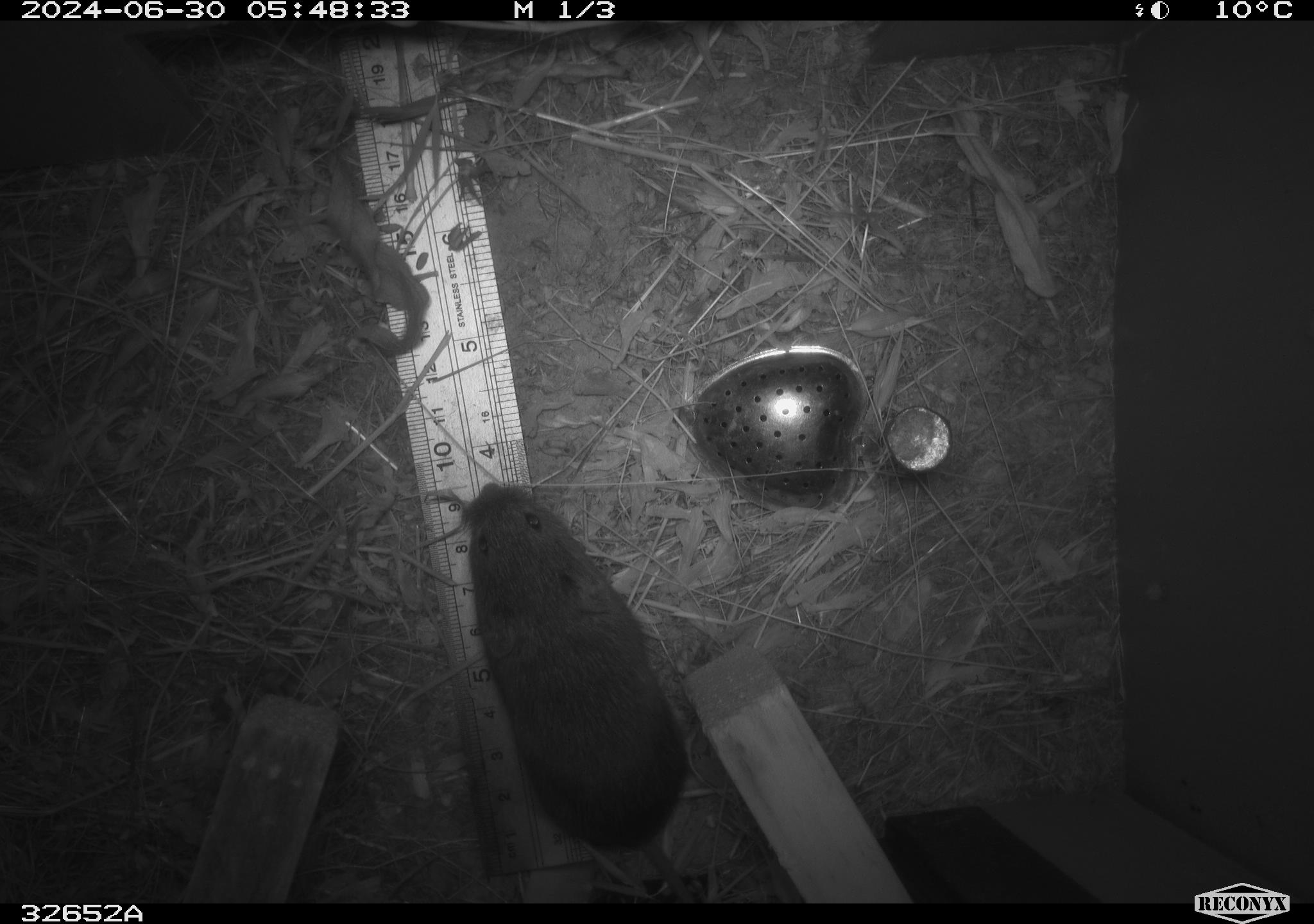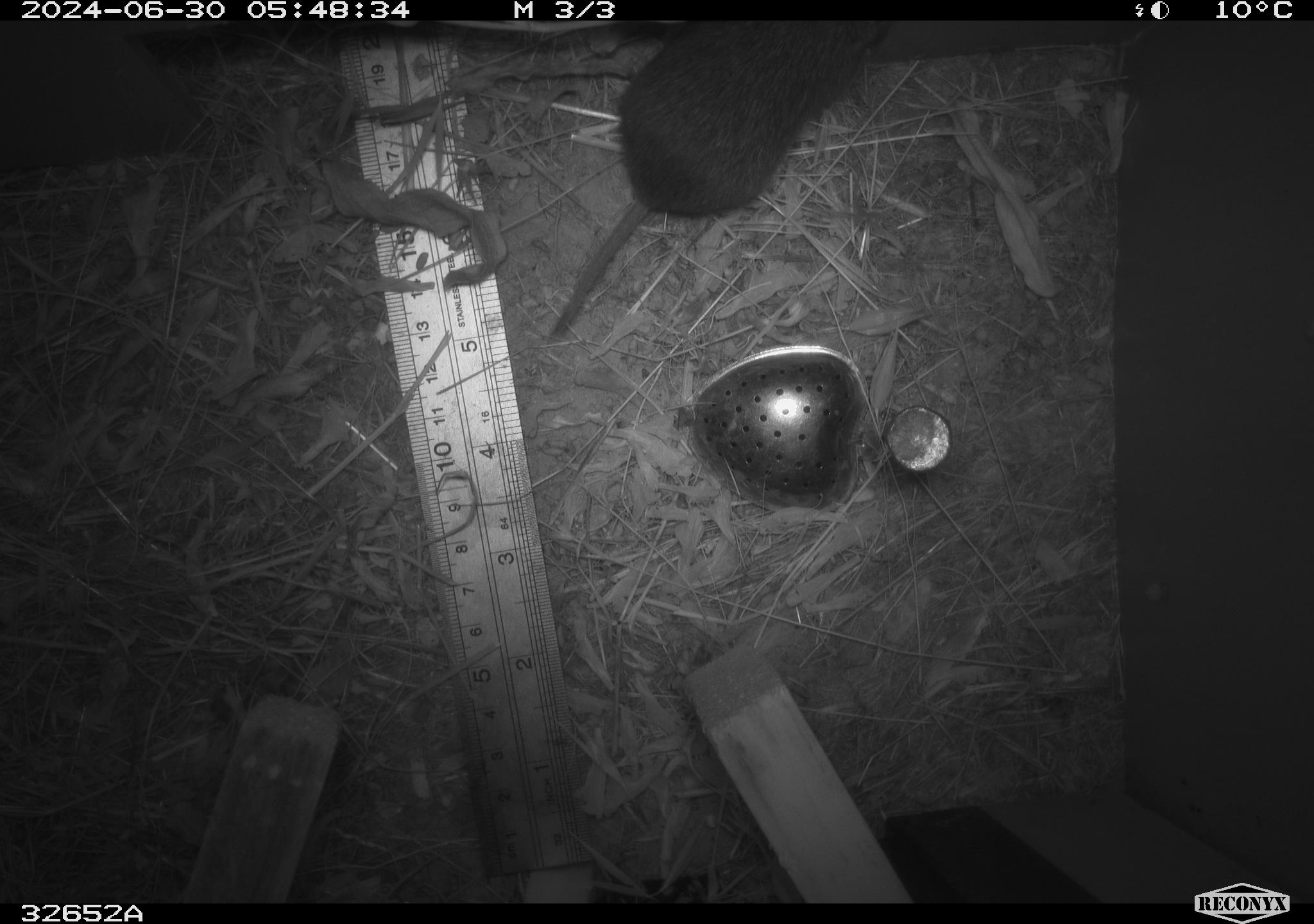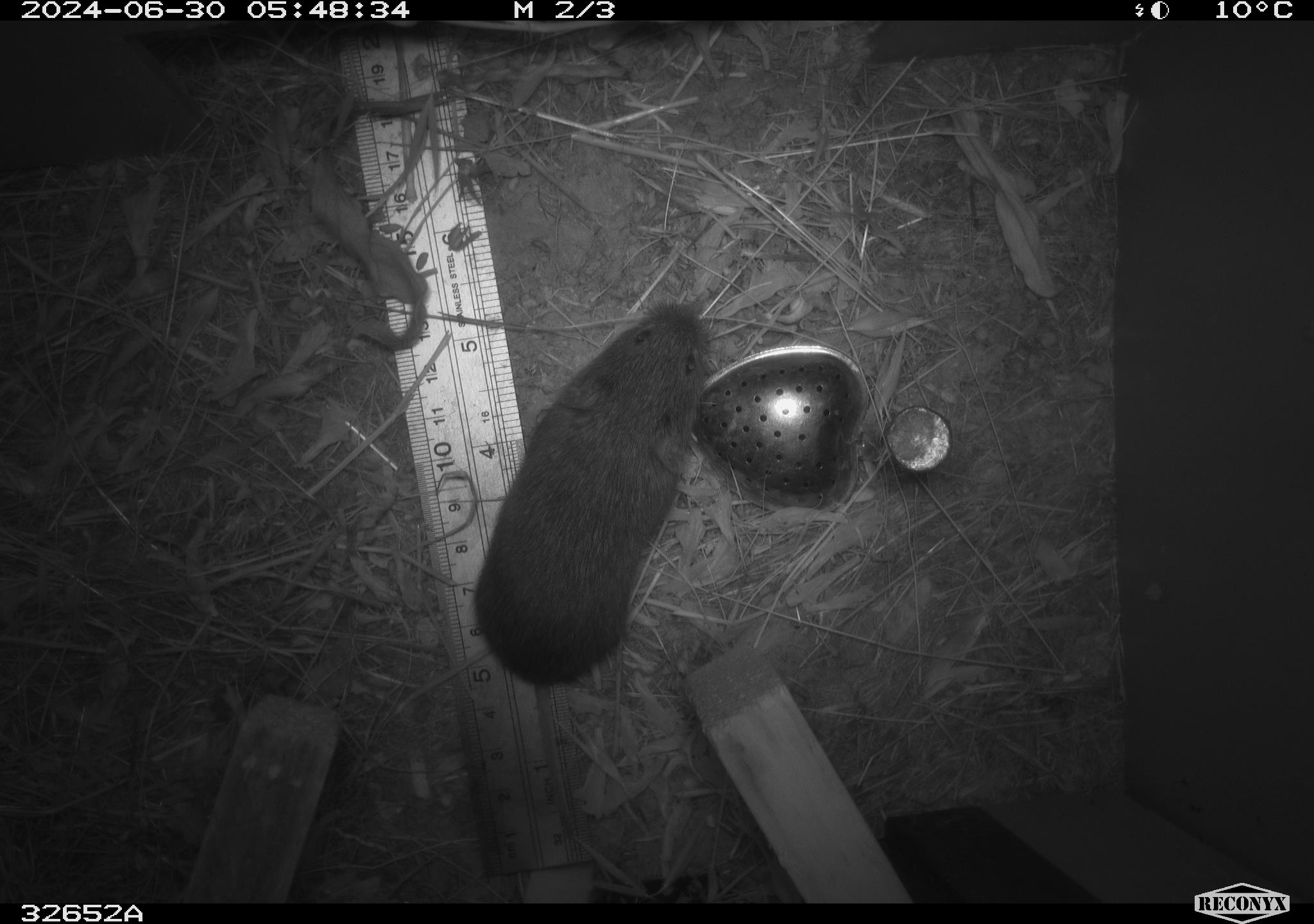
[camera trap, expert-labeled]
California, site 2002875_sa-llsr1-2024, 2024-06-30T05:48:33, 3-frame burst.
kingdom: Animalia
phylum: Chordata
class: Mammalia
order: Rodentia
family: Cricetidae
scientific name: Arvicolinae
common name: voles, lemmings, and muskrats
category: arvicolinae subfamily